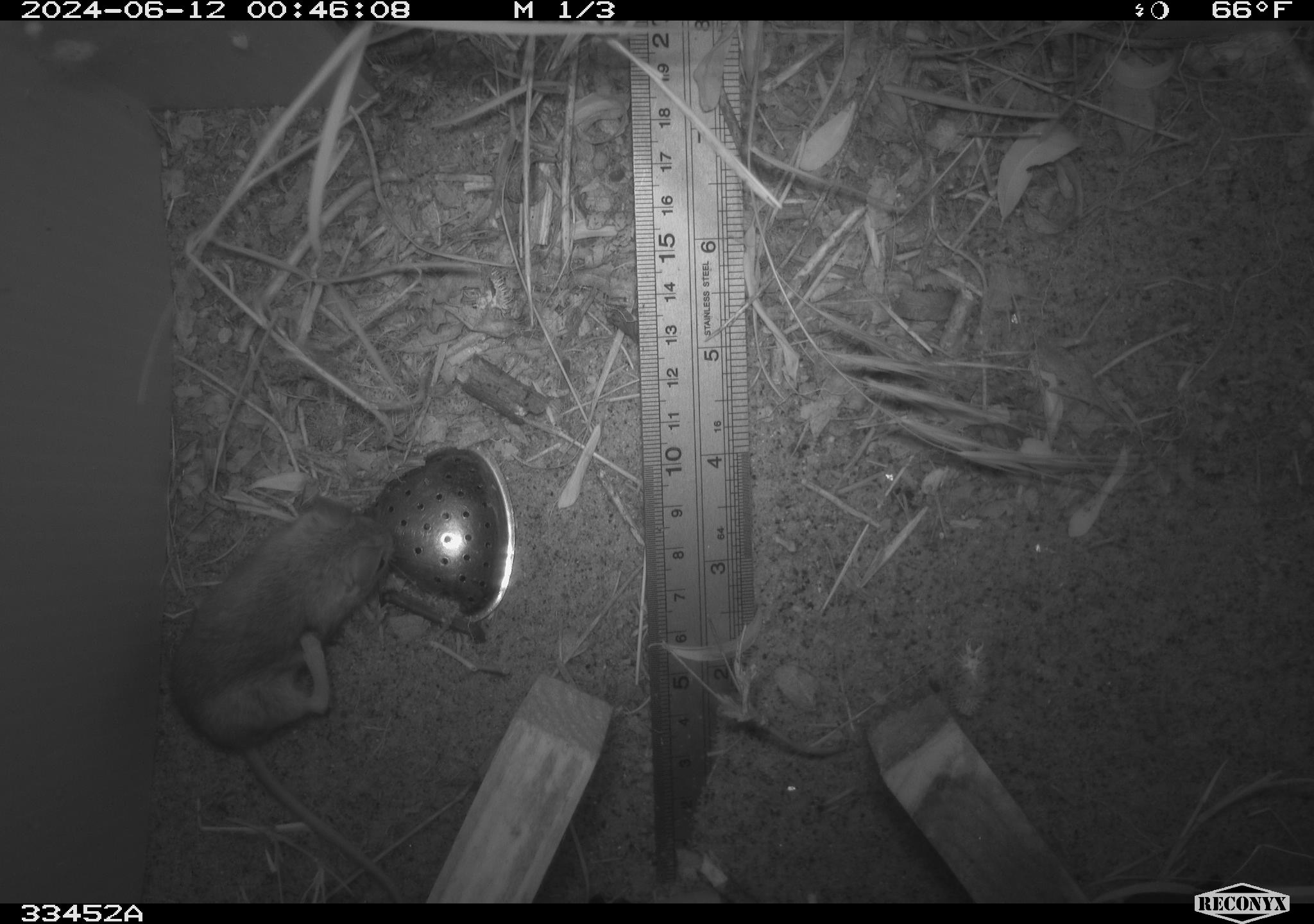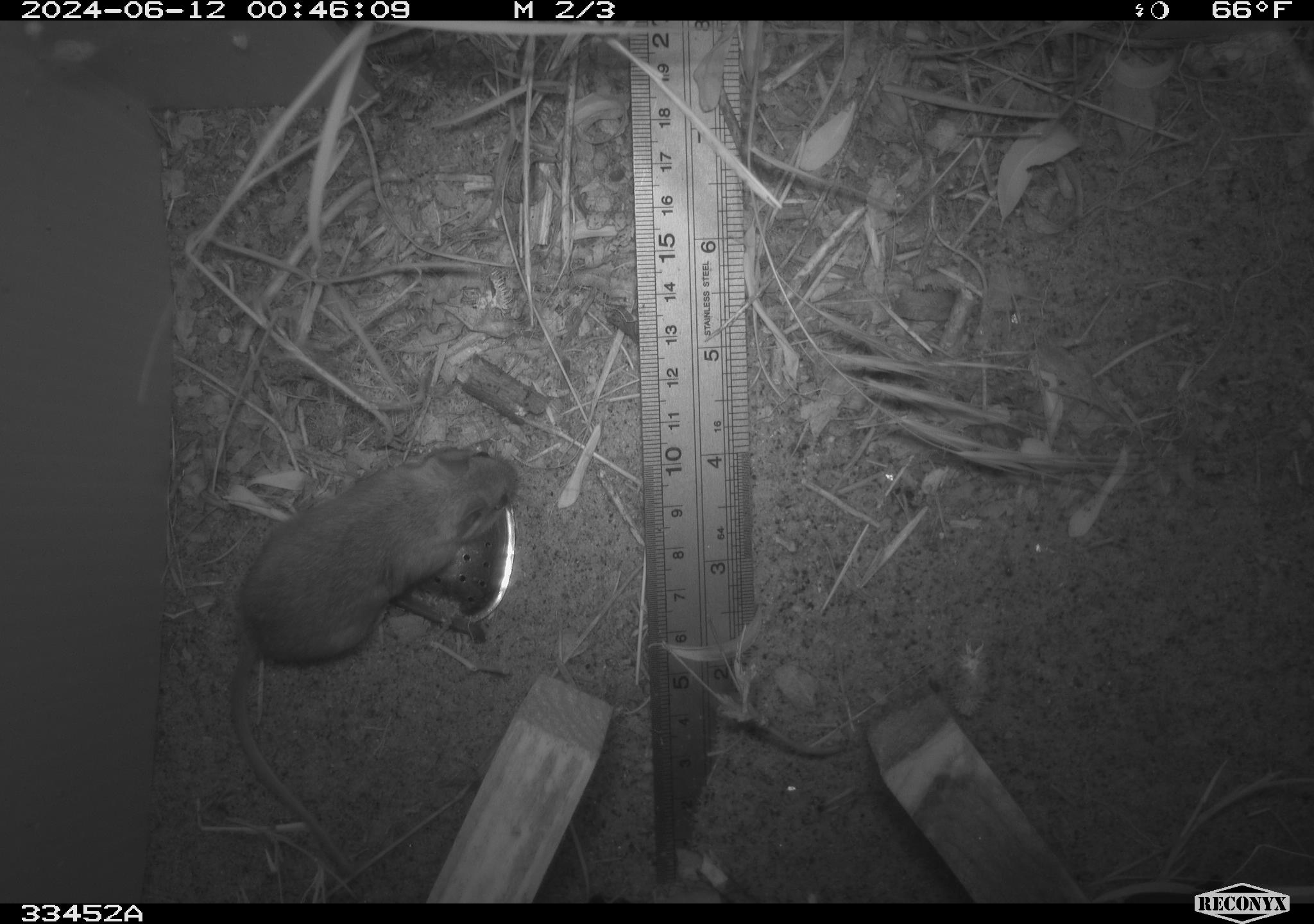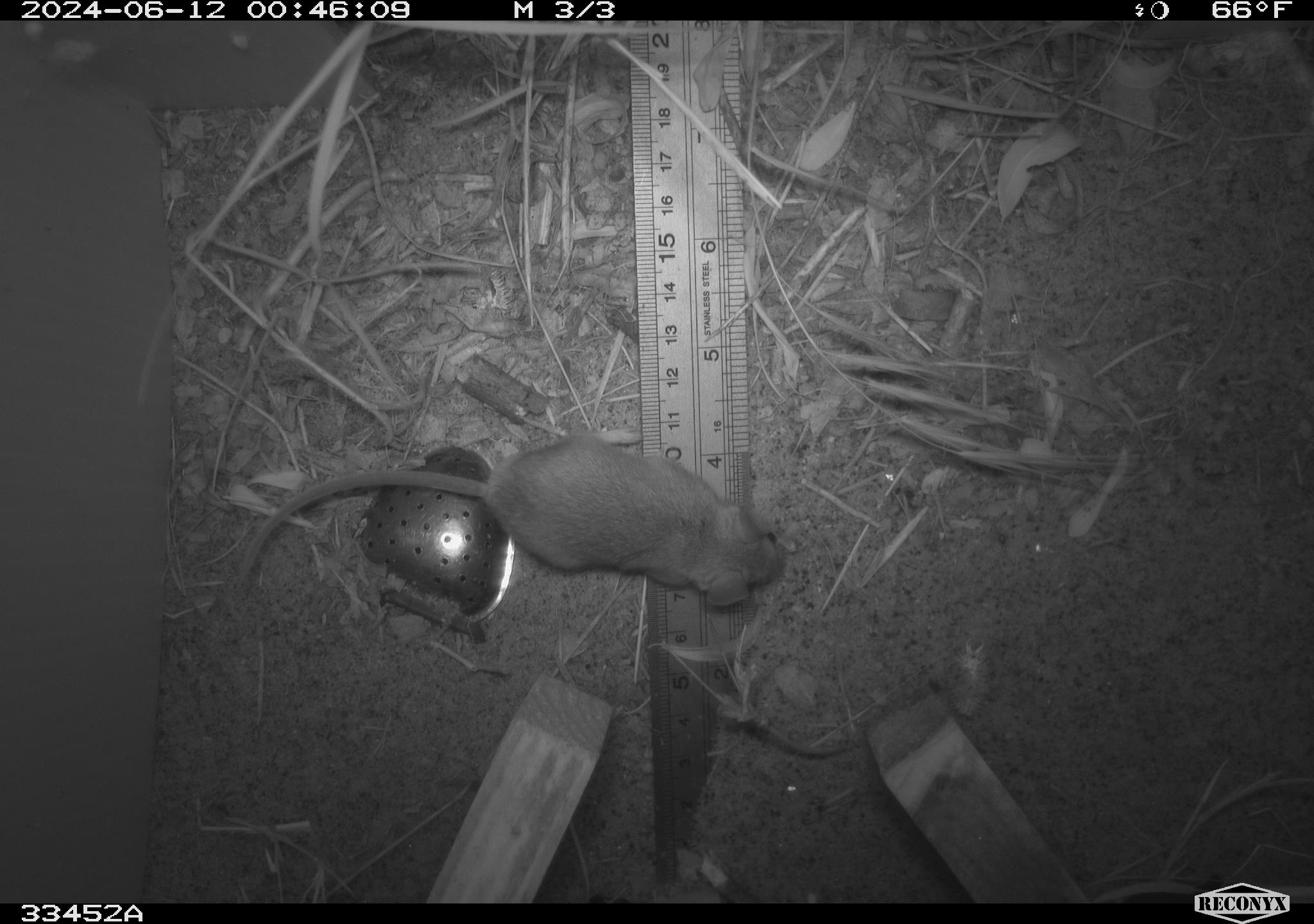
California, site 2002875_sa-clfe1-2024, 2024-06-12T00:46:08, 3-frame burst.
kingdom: Animalia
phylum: Chordata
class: Mammalia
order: Rodentia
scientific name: Rodentia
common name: mouse species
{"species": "mouse species (Rodentia)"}